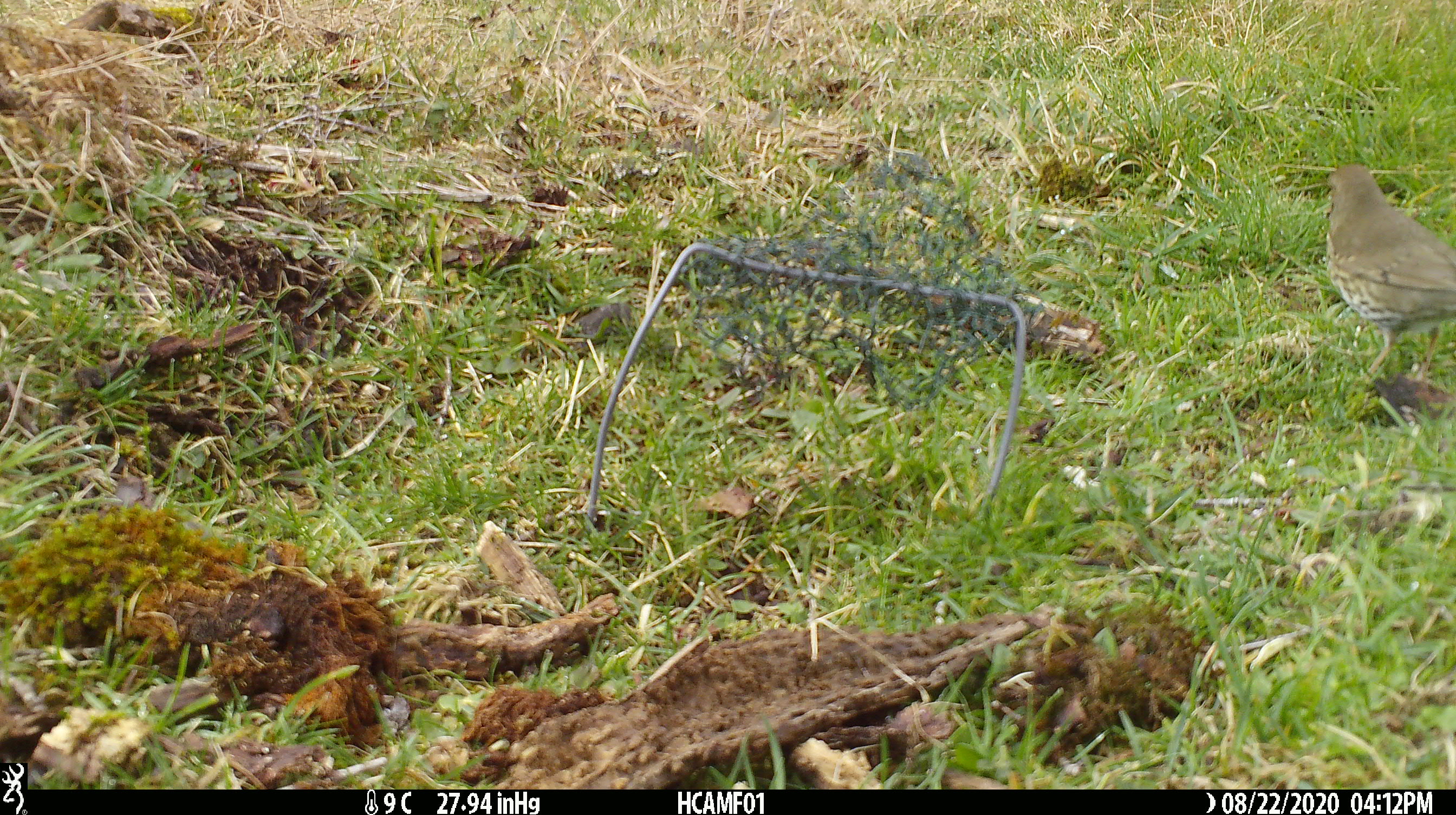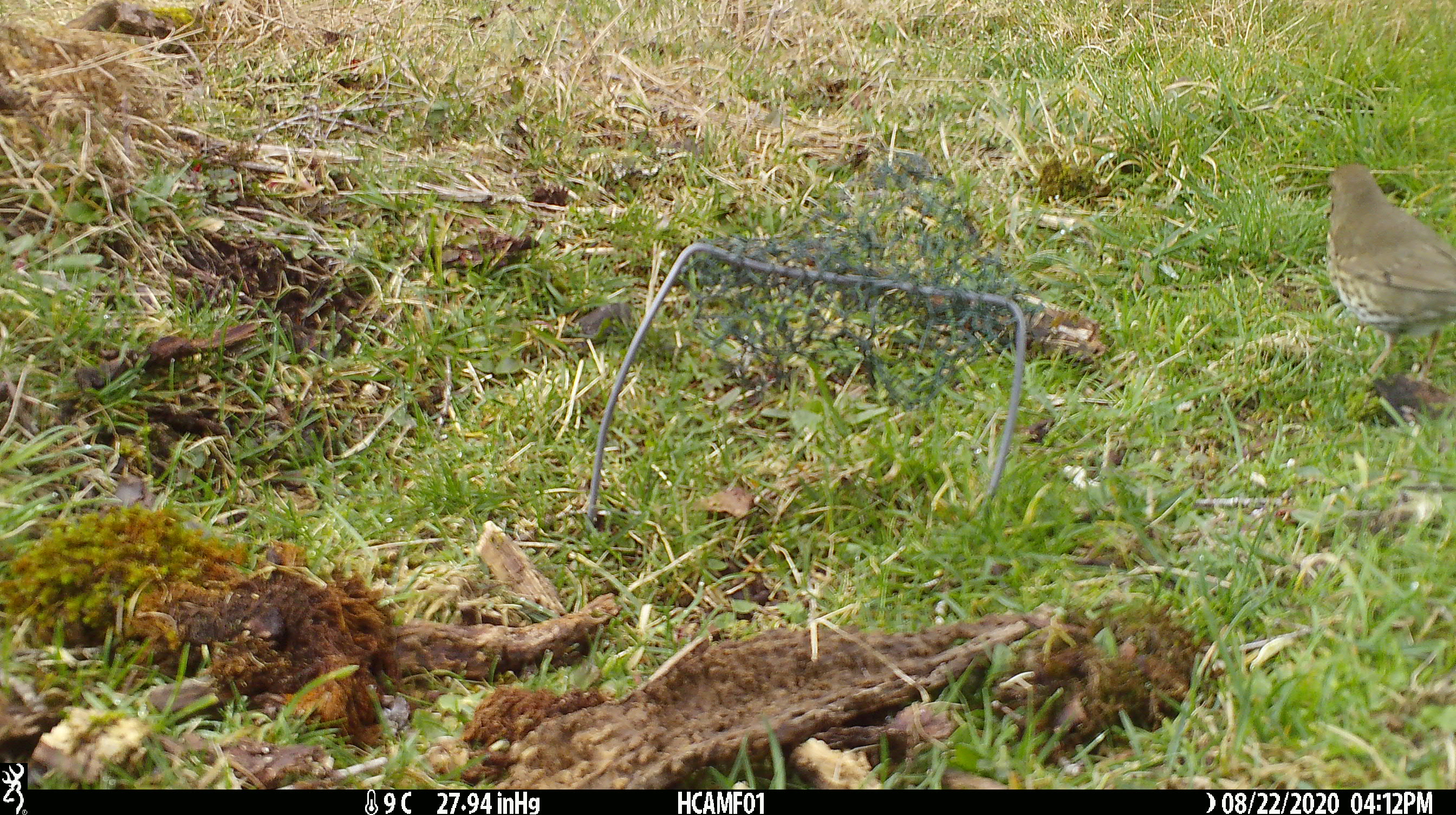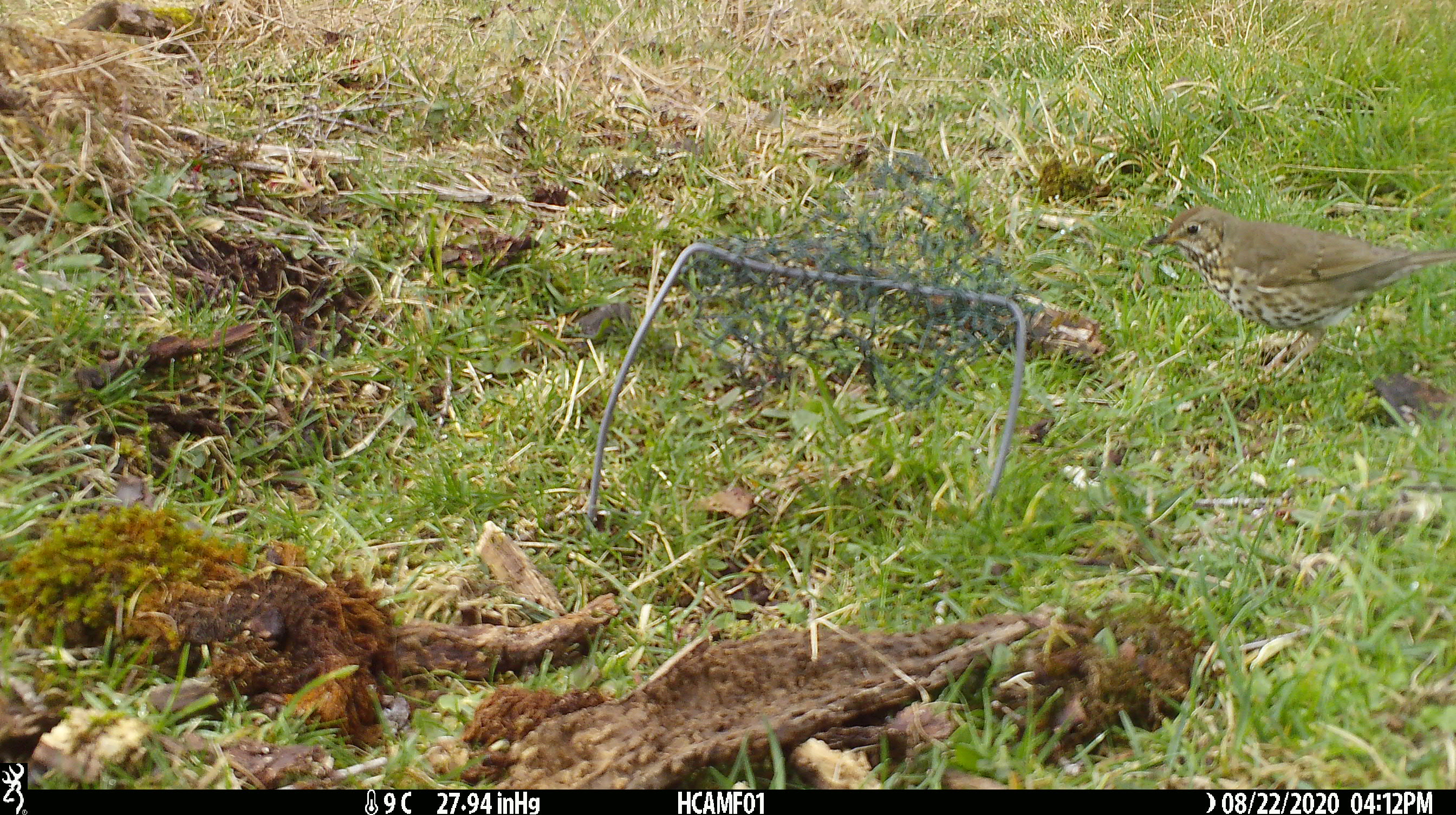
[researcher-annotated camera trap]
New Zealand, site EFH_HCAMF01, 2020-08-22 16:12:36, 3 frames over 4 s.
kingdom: Animalia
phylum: Chordata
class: Aves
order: Passeriformes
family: Turdidae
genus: Turdus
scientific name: Turdus philomelos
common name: song thrush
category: thrush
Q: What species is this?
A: Thrush (song thrush) (Turdus philomelos).